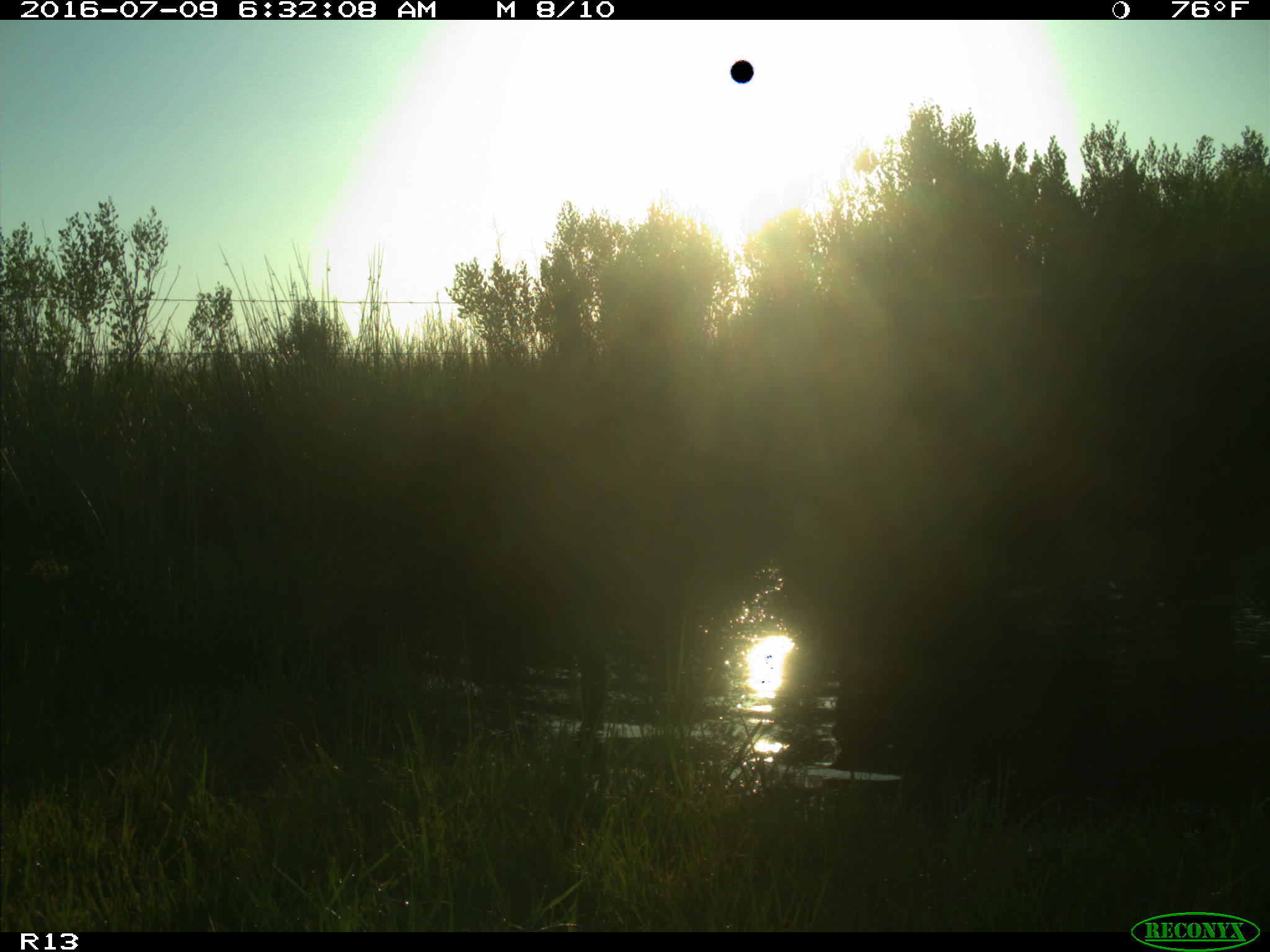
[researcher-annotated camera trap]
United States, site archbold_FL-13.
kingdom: Animalia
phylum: Chordata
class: Mammalia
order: Artiodactyla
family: Bovidae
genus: Bos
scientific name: Bos taurus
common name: domestic cow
Bos taurus (domestic cow).